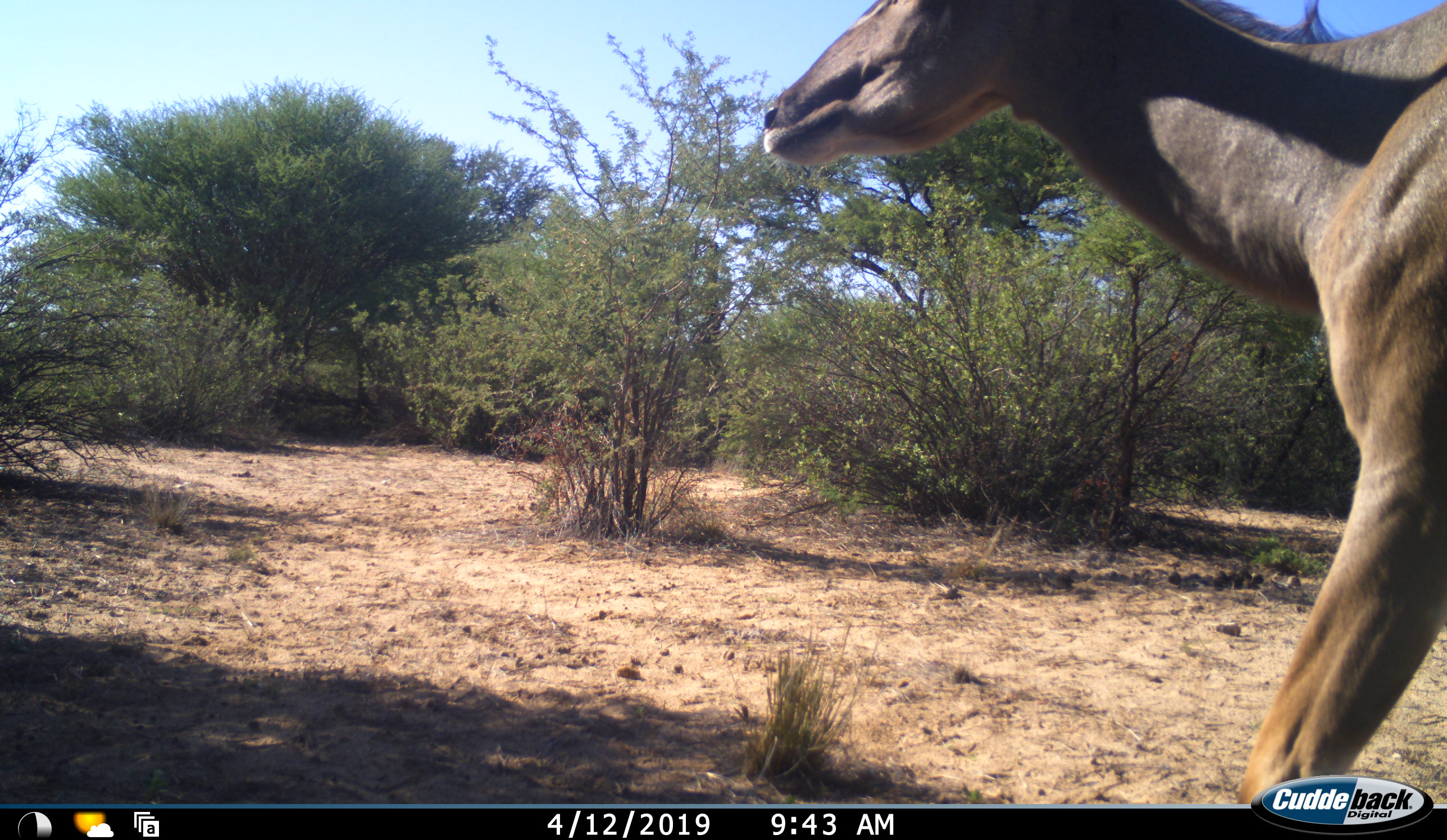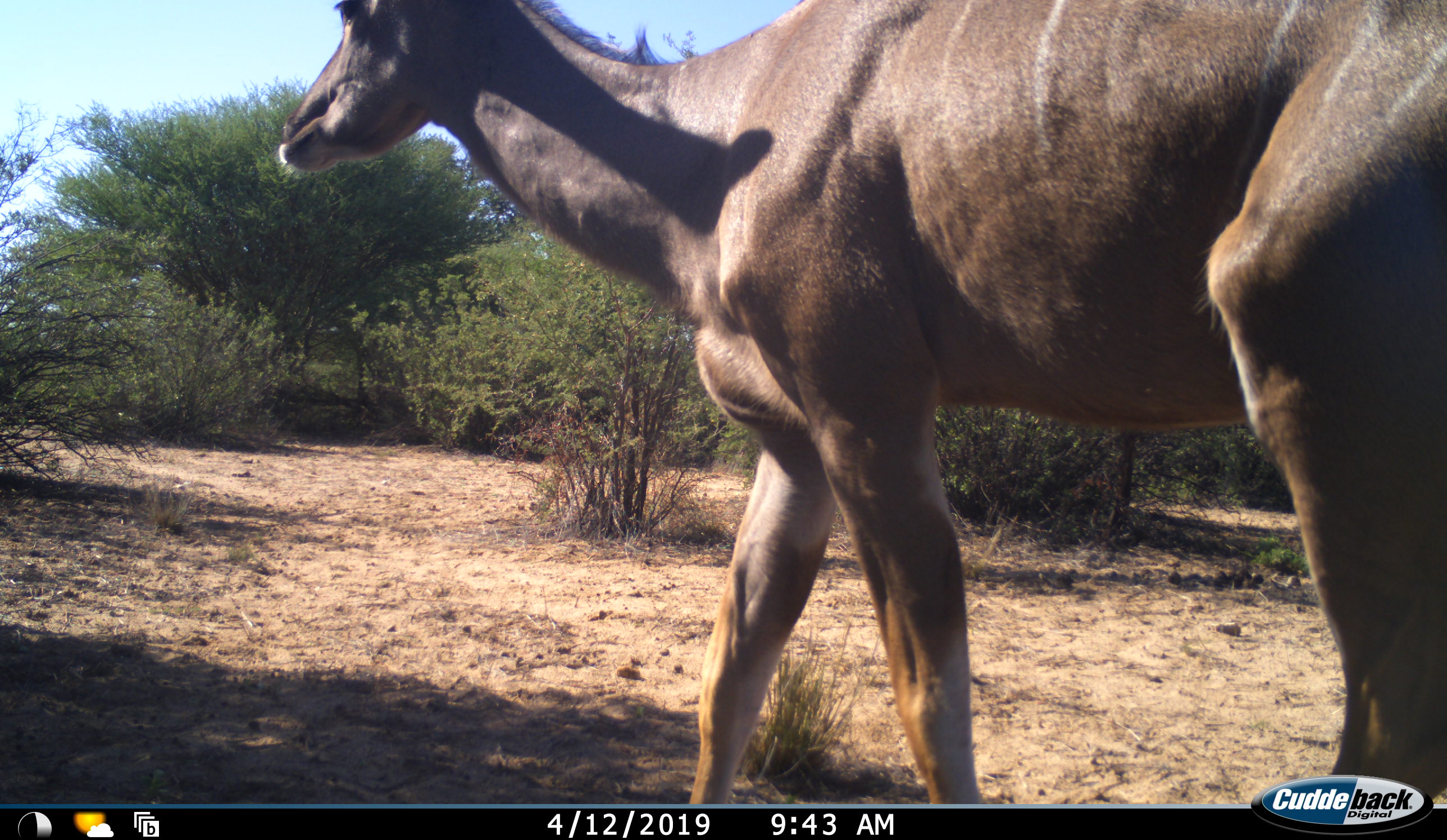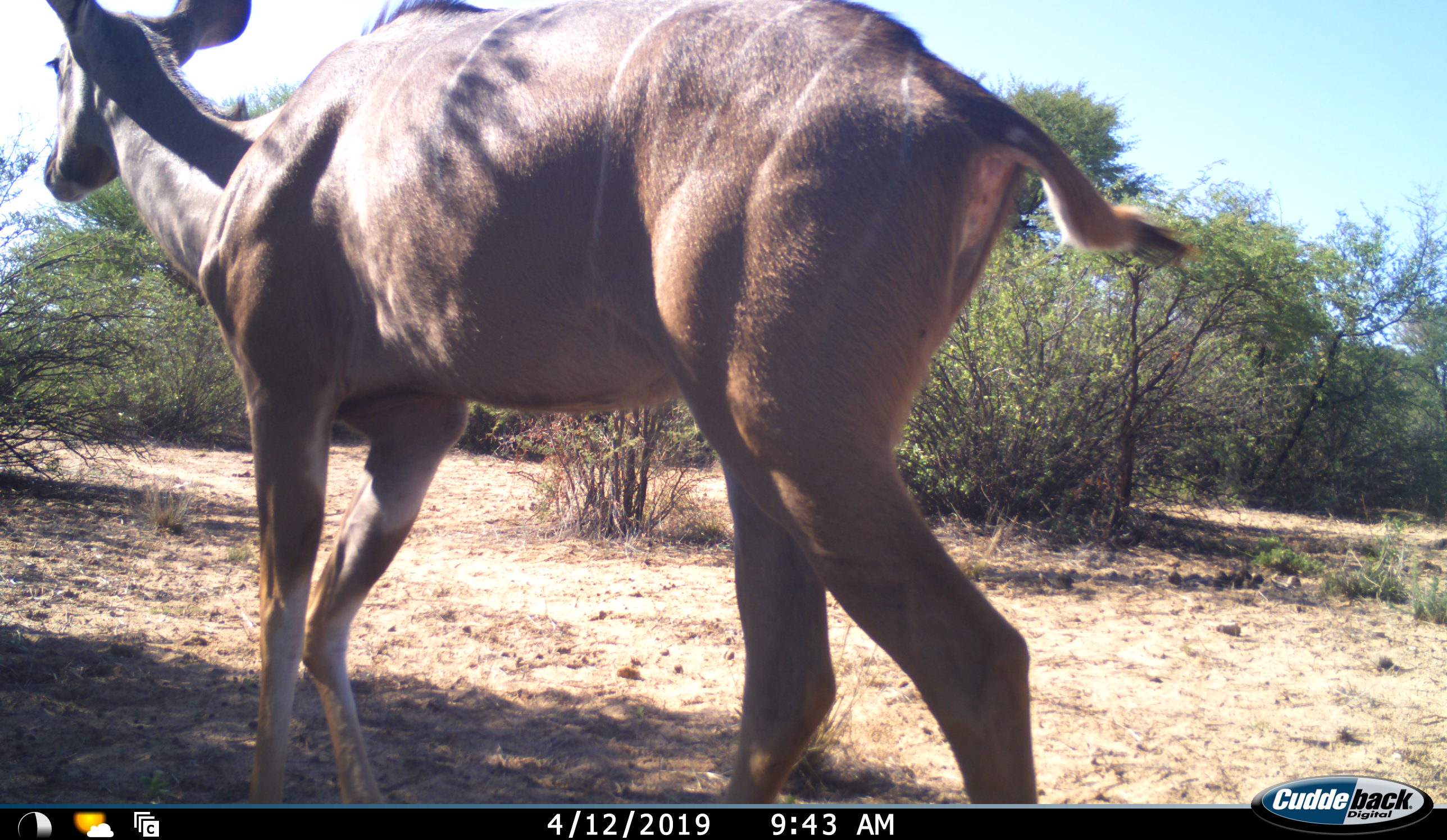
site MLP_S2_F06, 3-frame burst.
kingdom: Animalia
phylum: Chordata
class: Mammalia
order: Artiodactyla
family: Bovidae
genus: Tragelaphus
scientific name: Tragelaphus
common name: kudu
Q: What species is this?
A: Kudu (Tragelaphus).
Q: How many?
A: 1.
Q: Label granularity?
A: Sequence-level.